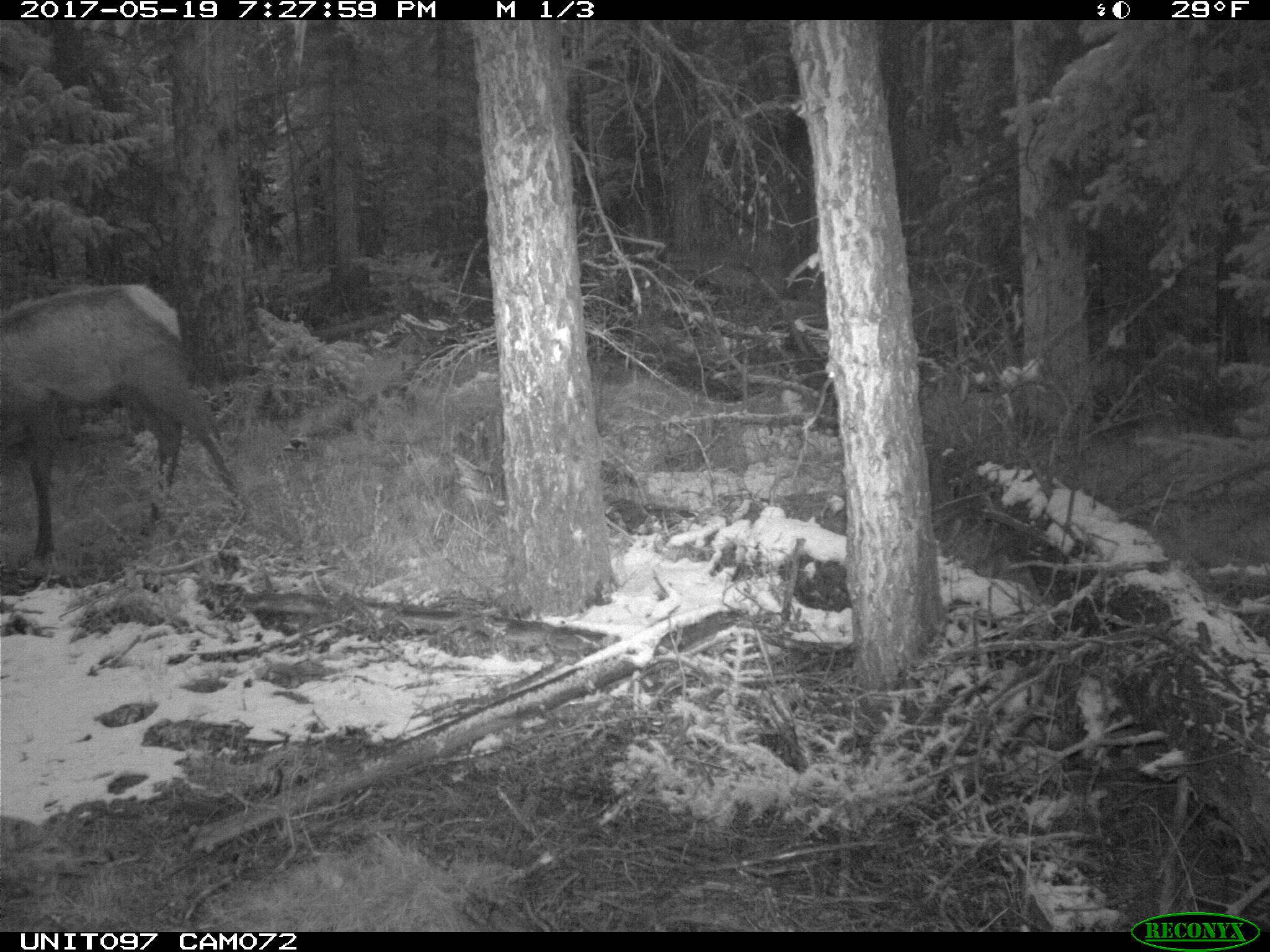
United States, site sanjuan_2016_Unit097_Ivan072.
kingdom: Animalia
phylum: Chordata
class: Mammalia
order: Artiodactyla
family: Cervidae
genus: Cervus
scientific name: Cervus elaphus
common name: red deer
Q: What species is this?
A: Cervus elaphus (red deer).